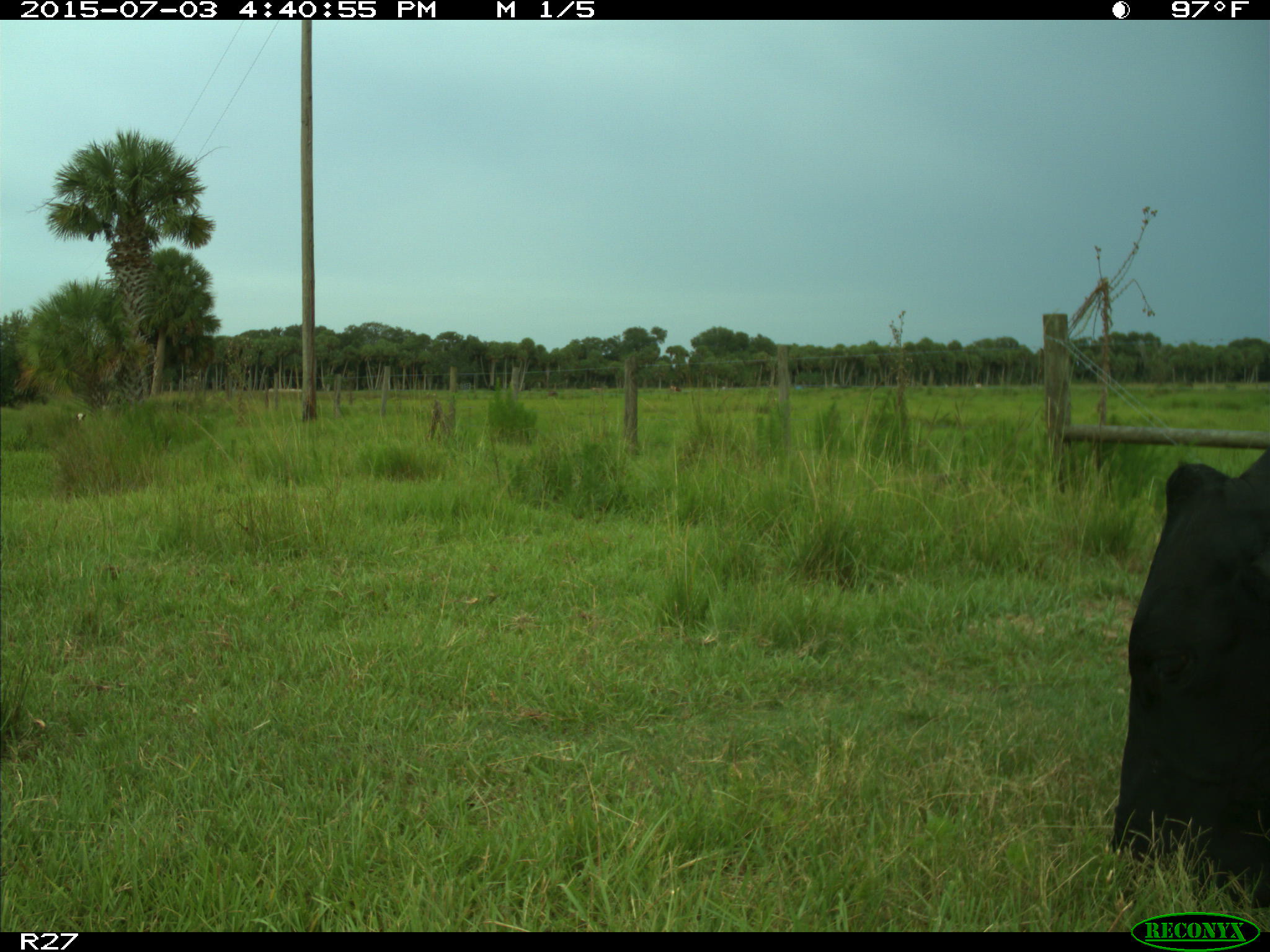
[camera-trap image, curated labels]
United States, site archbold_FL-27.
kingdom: Animalia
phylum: Chordata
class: Mammalia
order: Artiodactyla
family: Bovidae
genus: Bos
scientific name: Bos taurus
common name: domestic cow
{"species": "Bos taurus (domestic cow)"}